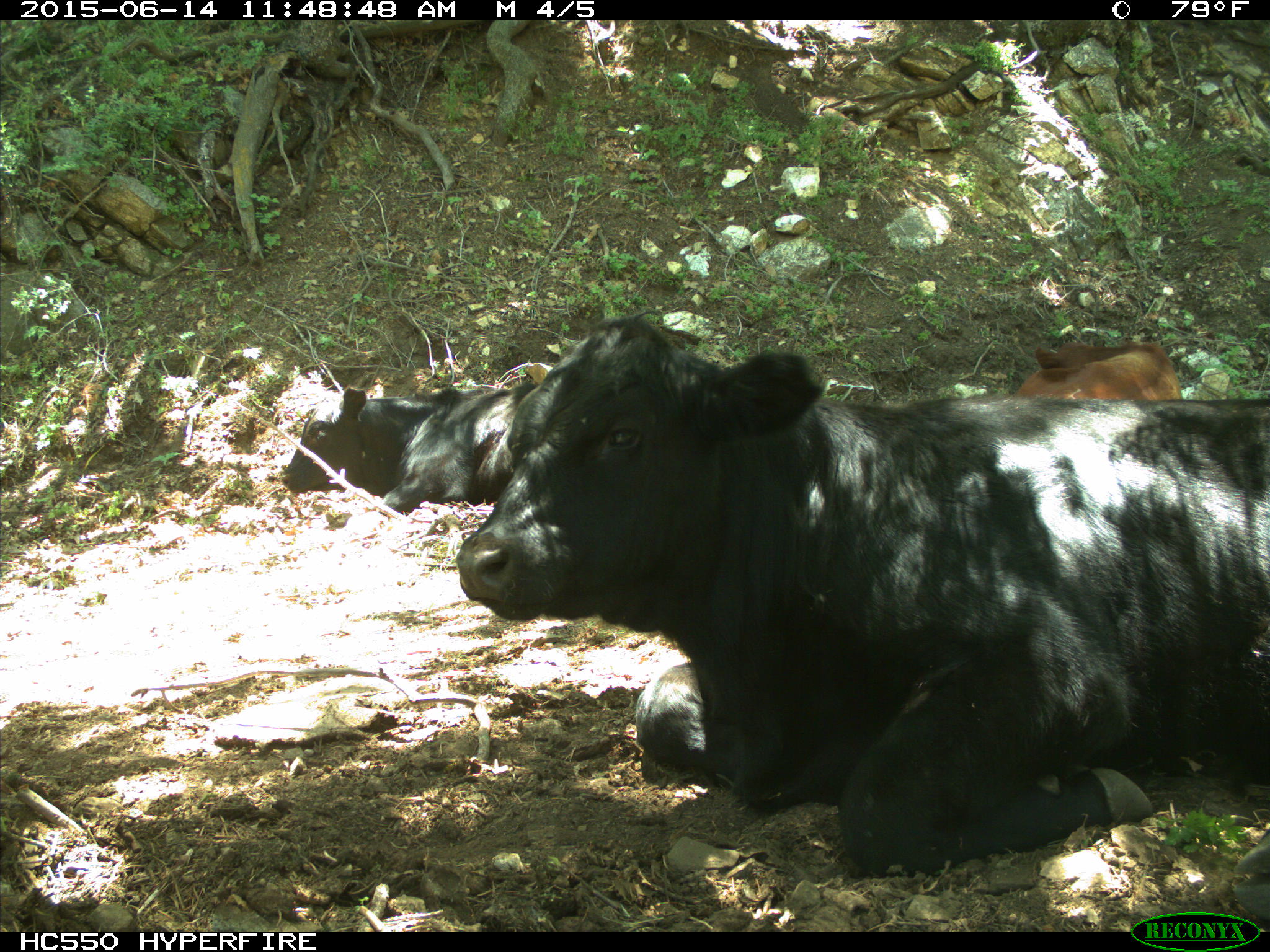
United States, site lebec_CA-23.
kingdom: Animalia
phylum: Chordata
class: Mammalia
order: Artiodactyla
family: Bovidae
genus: Bos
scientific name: Bos taurus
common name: domestic cow